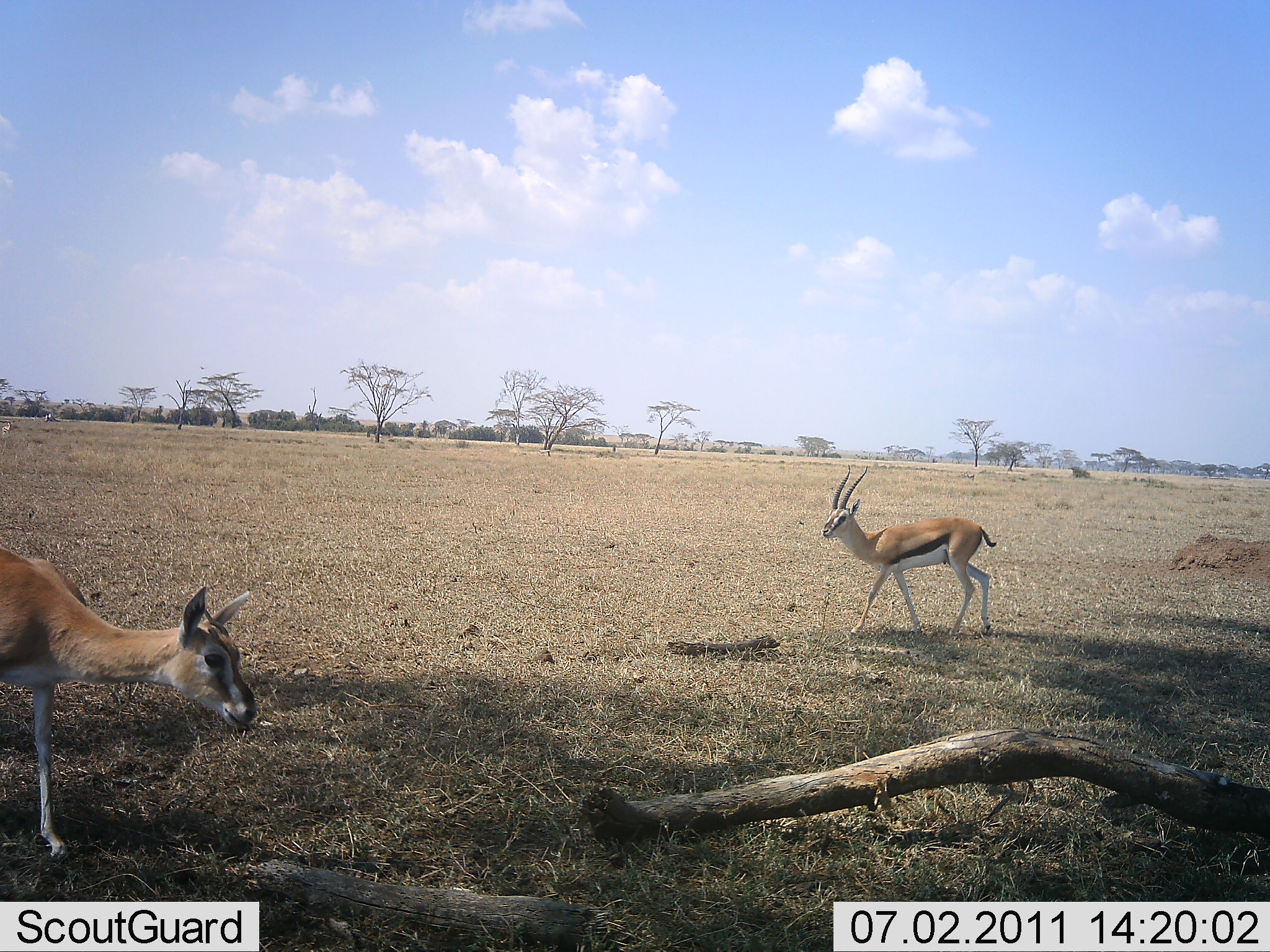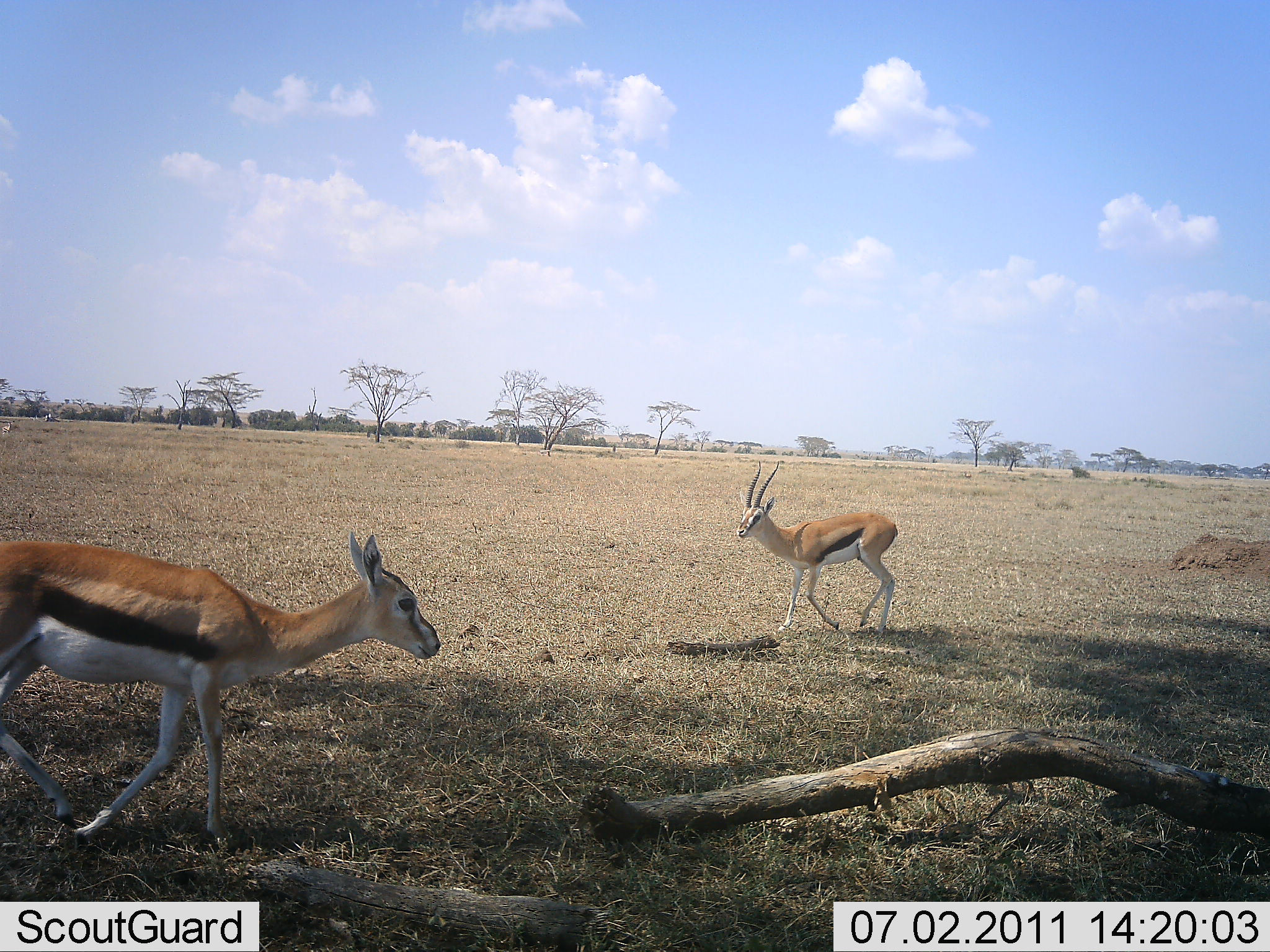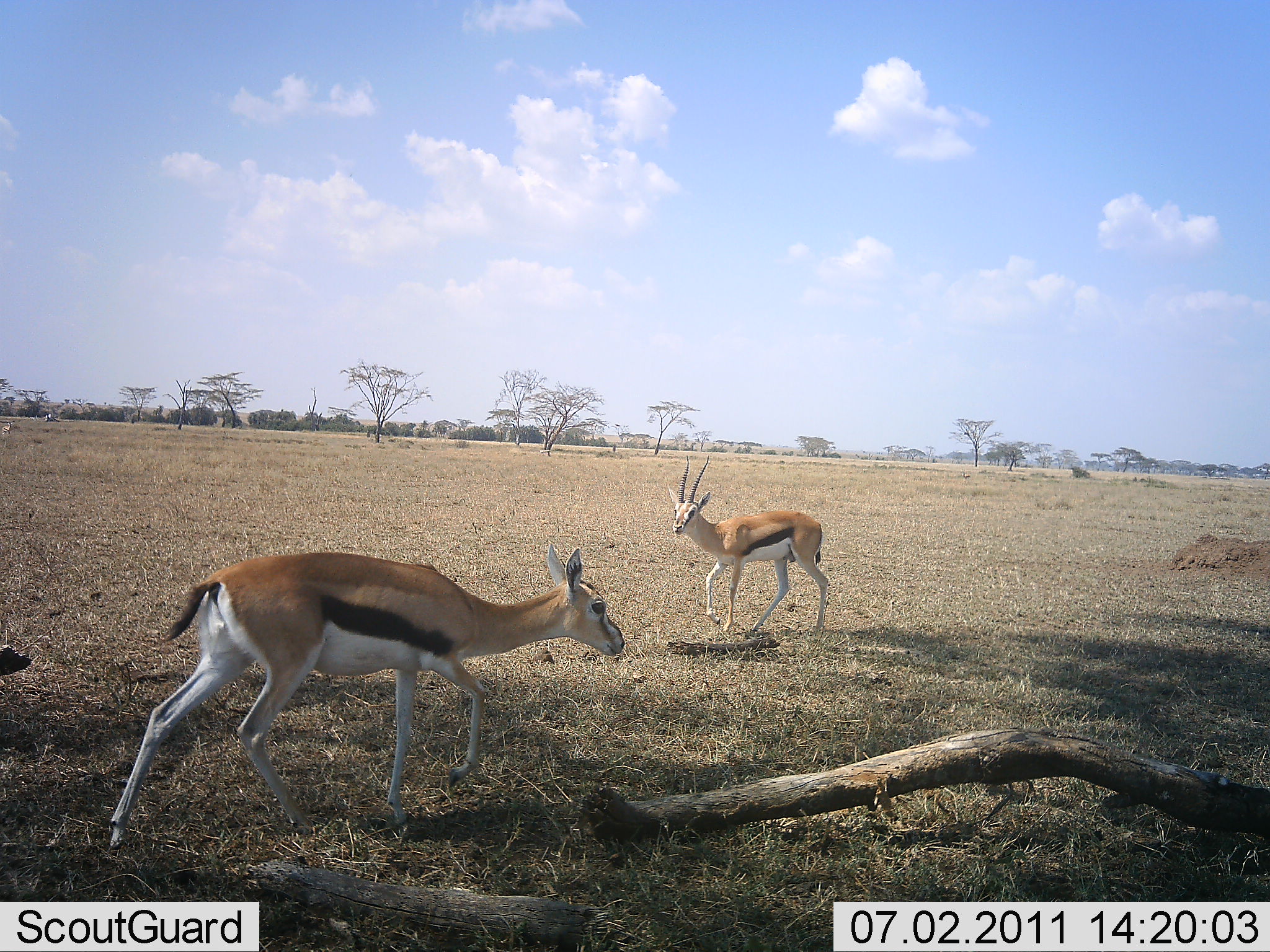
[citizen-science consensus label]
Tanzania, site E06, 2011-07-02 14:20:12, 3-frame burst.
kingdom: Animalia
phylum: Chordata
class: Mammalia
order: Artiodactyla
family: Bovidae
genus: Eudorcas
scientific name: Eudorcas thomsonii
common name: thomson's gazelle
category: gazellethomsons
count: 2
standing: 0%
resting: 0%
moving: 100%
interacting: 0%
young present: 0%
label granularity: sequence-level